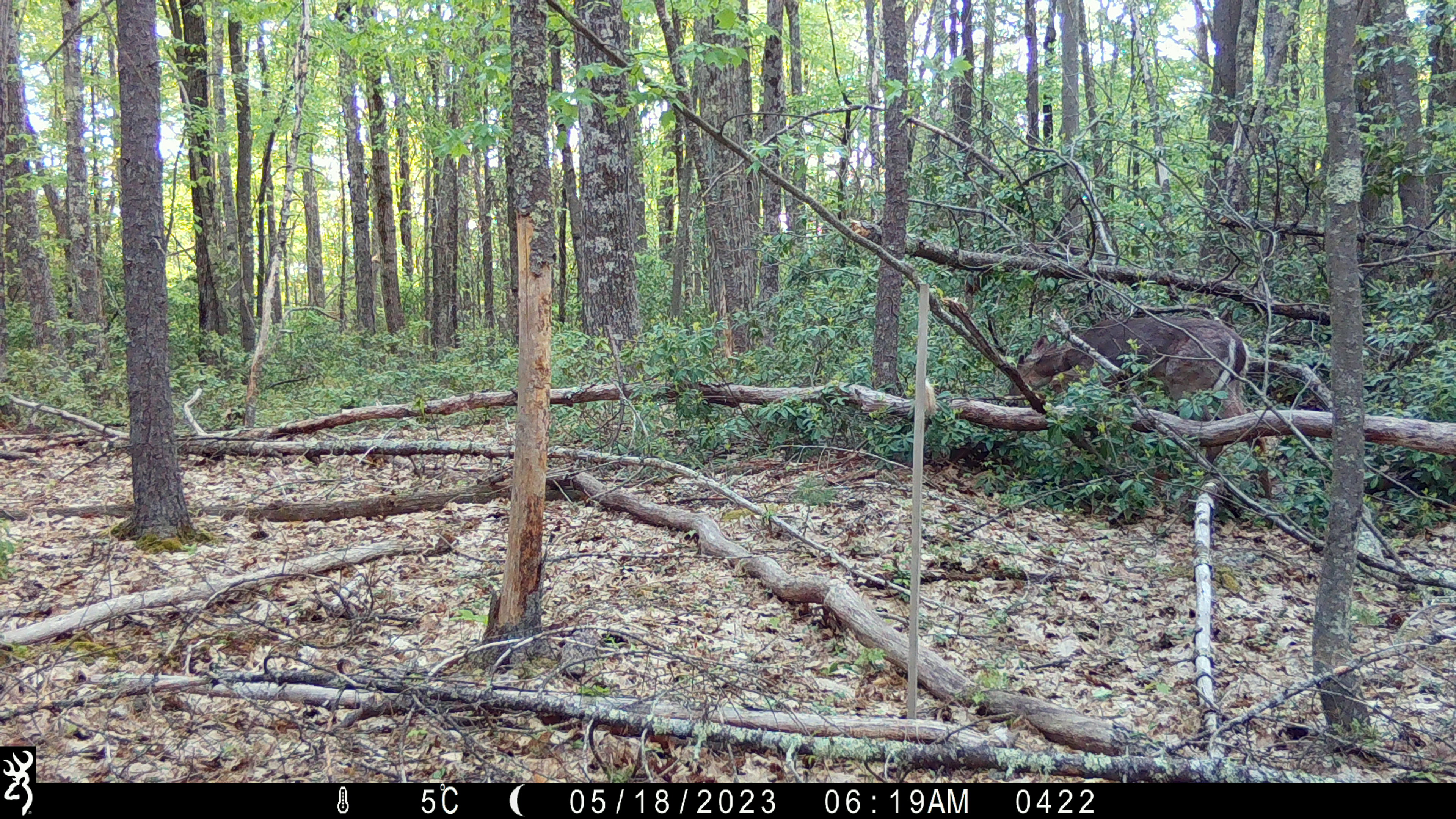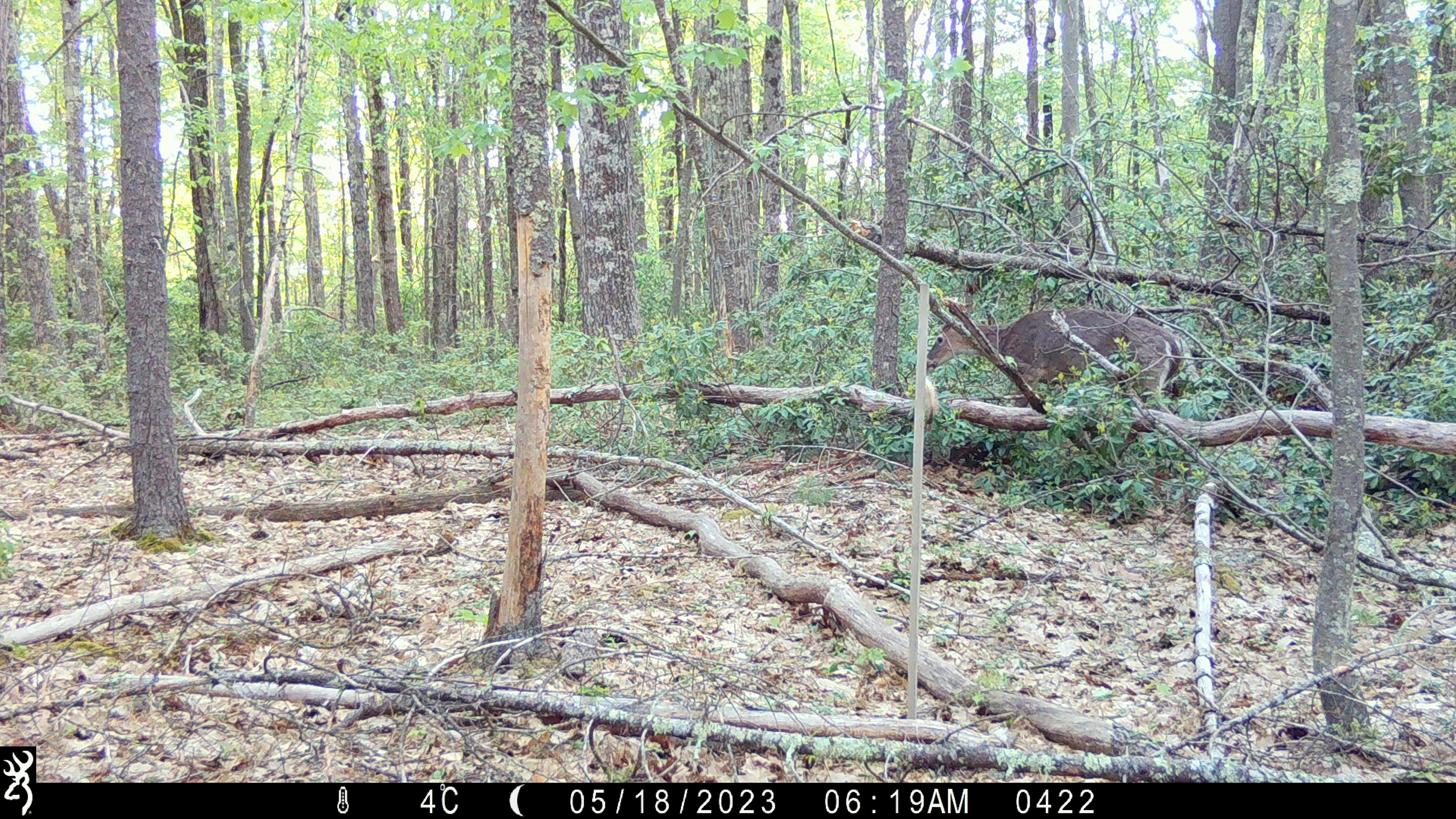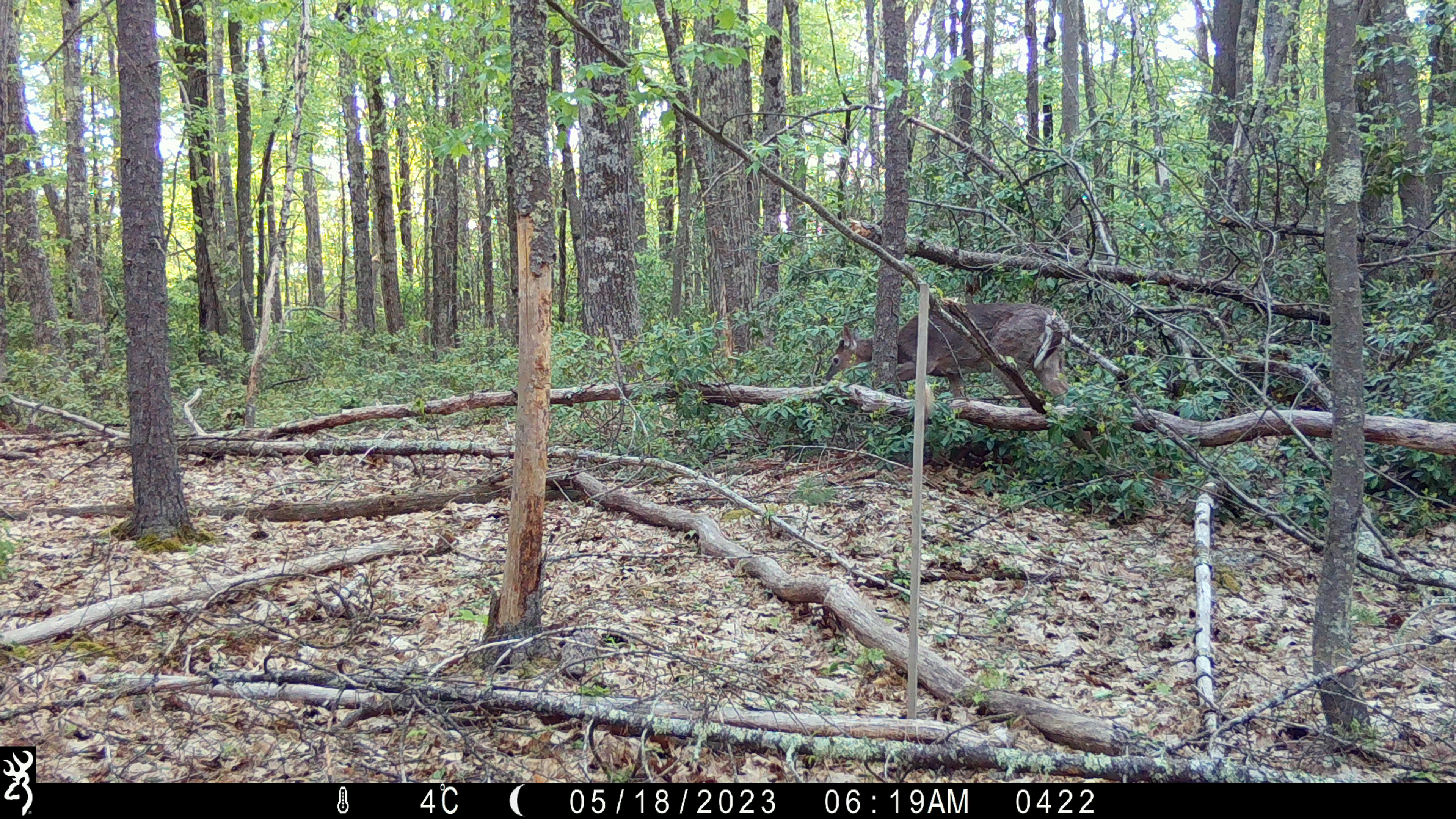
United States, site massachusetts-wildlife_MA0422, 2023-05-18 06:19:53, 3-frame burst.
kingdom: Animalia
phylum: Chordata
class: Mammalia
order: Artiodactyla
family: Cervidae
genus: Odocoileus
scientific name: Odocoileus virginianus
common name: white-tailed deer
White-tailed deer (Odocoileus virginianus).